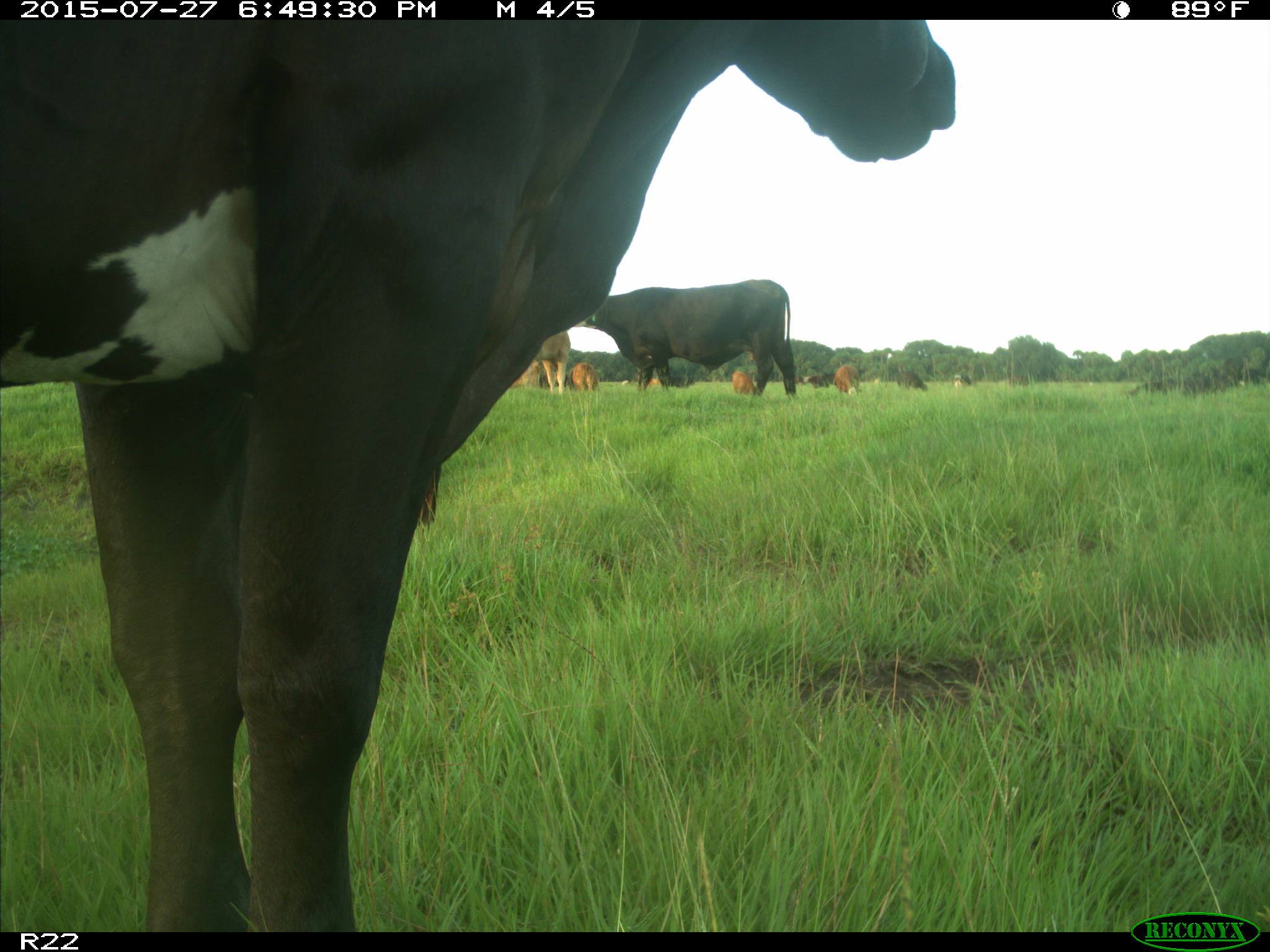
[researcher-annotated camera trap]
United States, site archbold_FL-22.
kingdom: Animalia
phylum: Chordata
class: Mammalia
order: Artiodactyla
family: Bovidae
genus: Bos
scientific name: Bos taurus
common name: domestic cow